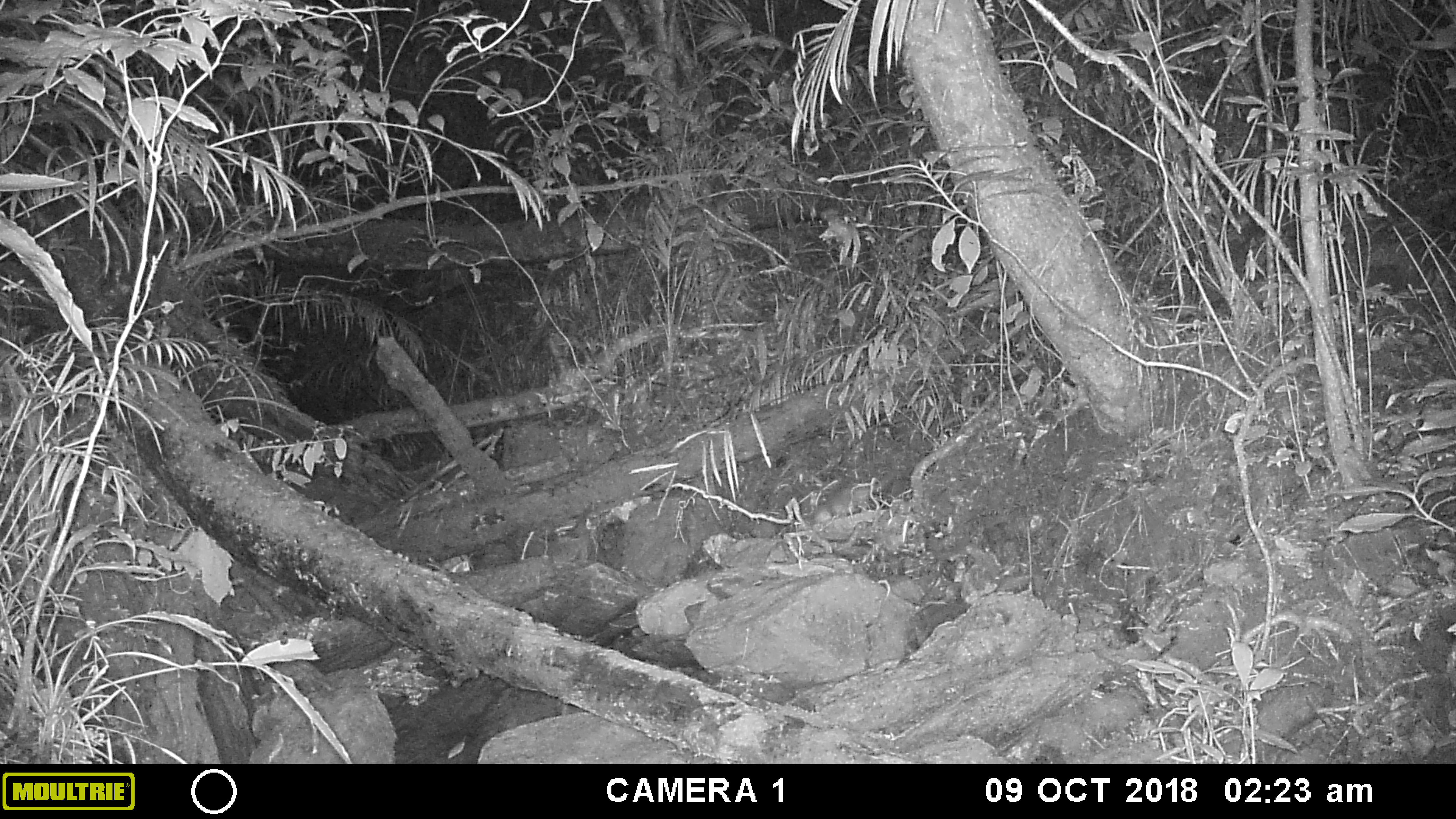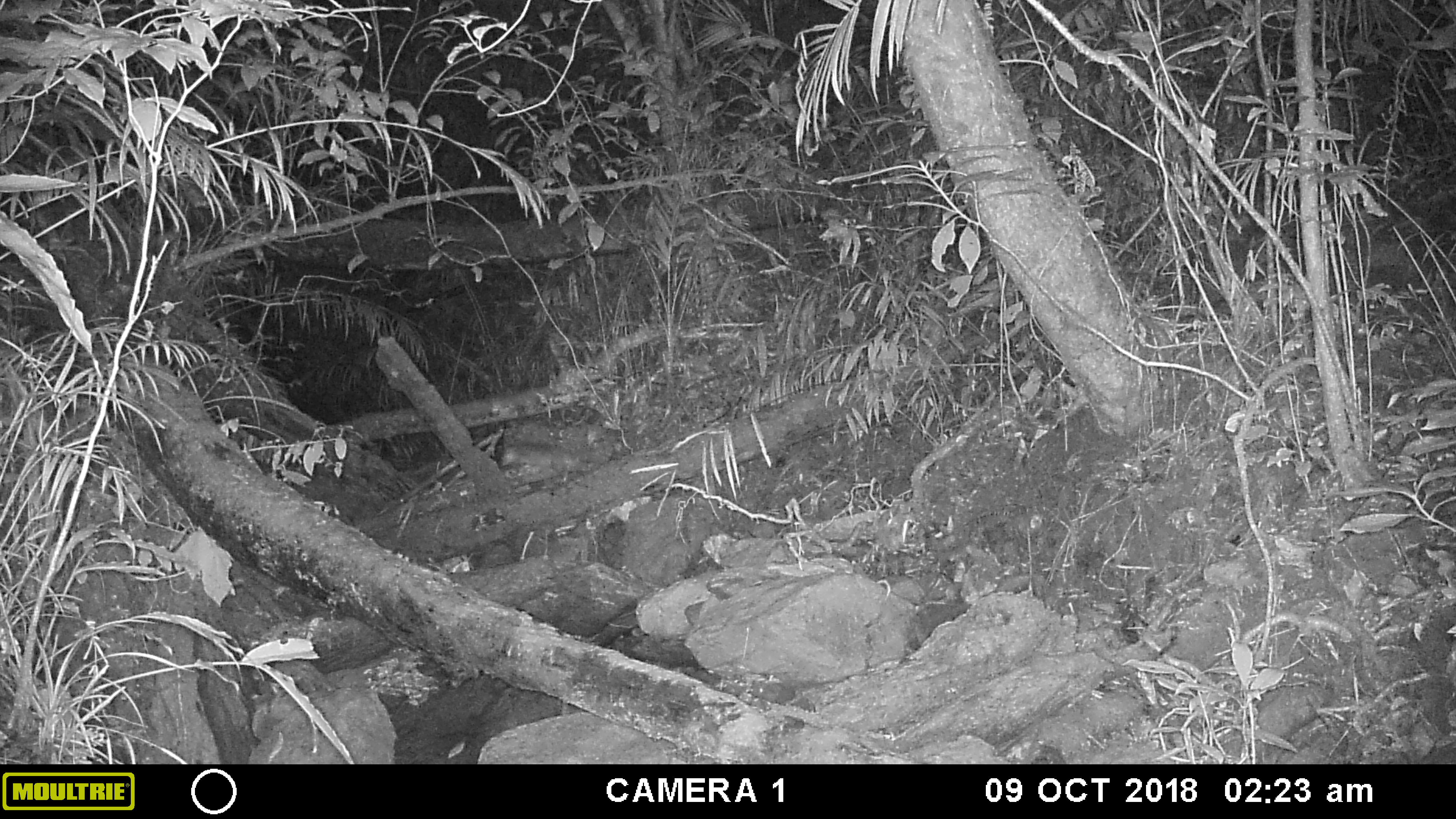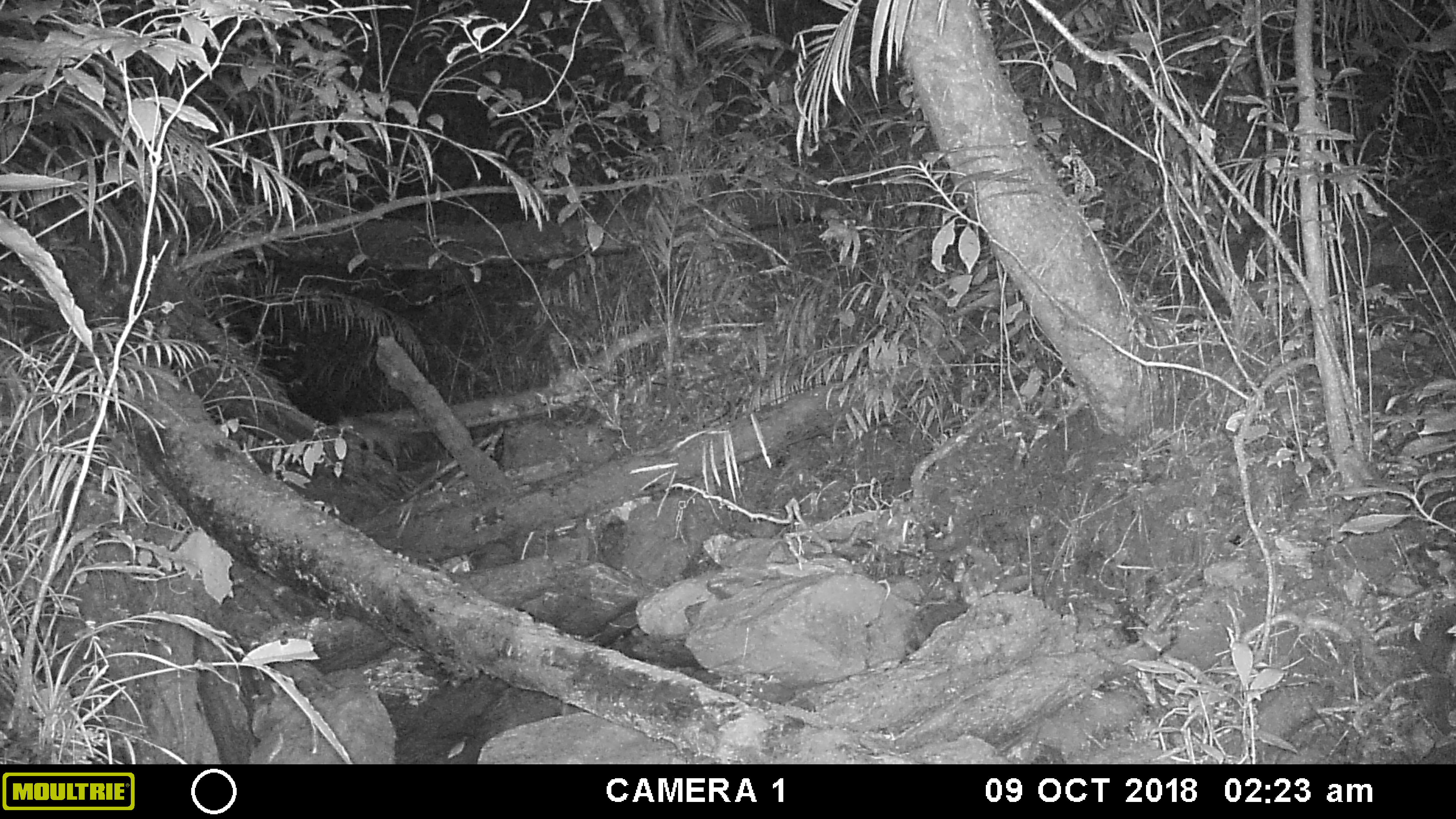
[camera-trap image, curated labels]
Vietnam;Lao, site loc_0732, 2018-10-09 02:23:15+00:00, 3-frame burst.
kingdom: Animalia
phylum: Chordata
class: Mammalia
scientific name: Mammalia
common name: mammal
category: unidentified small mammal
Unidentified small mammal (mammal) (Mammalia). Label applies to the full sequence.